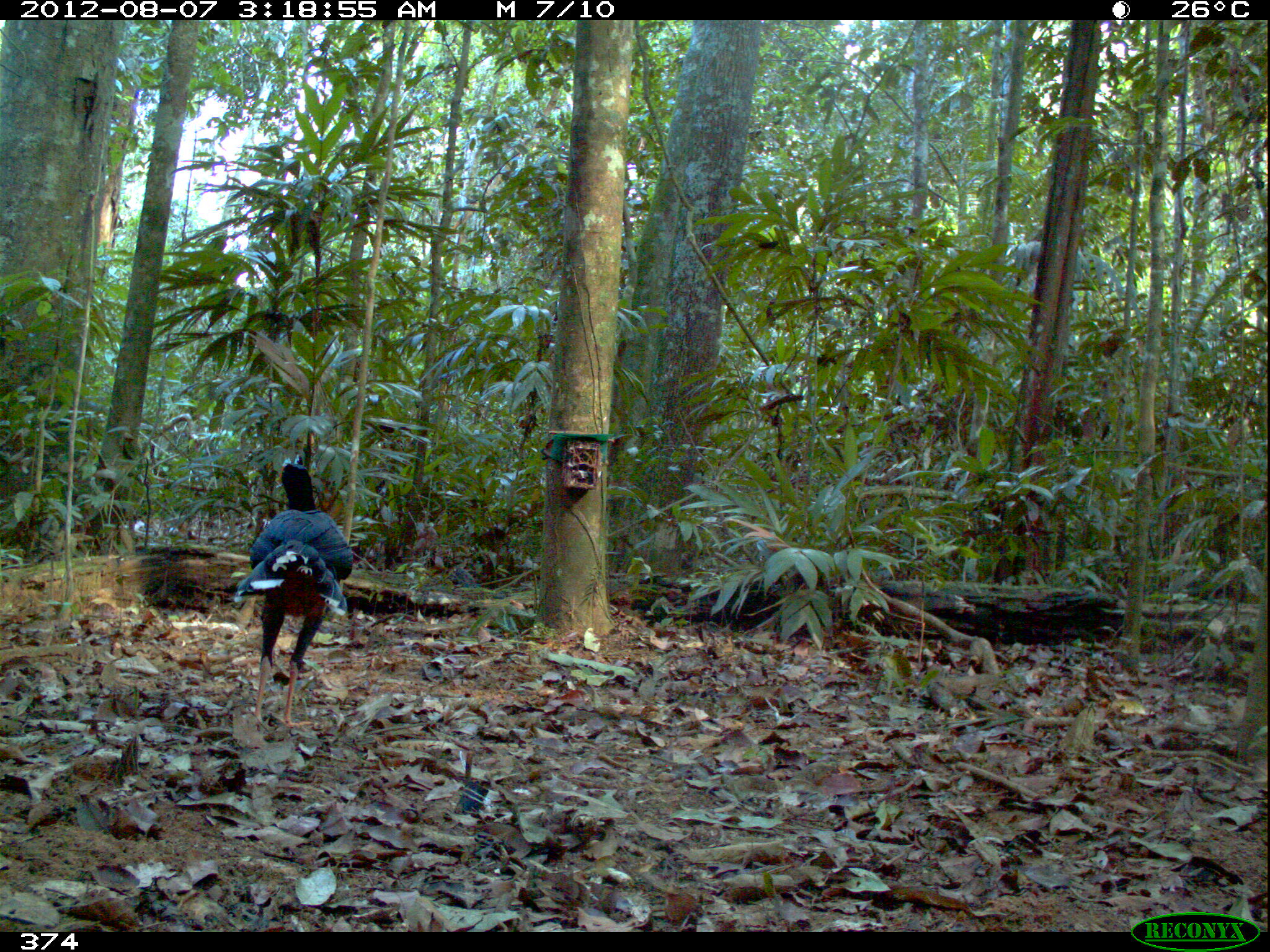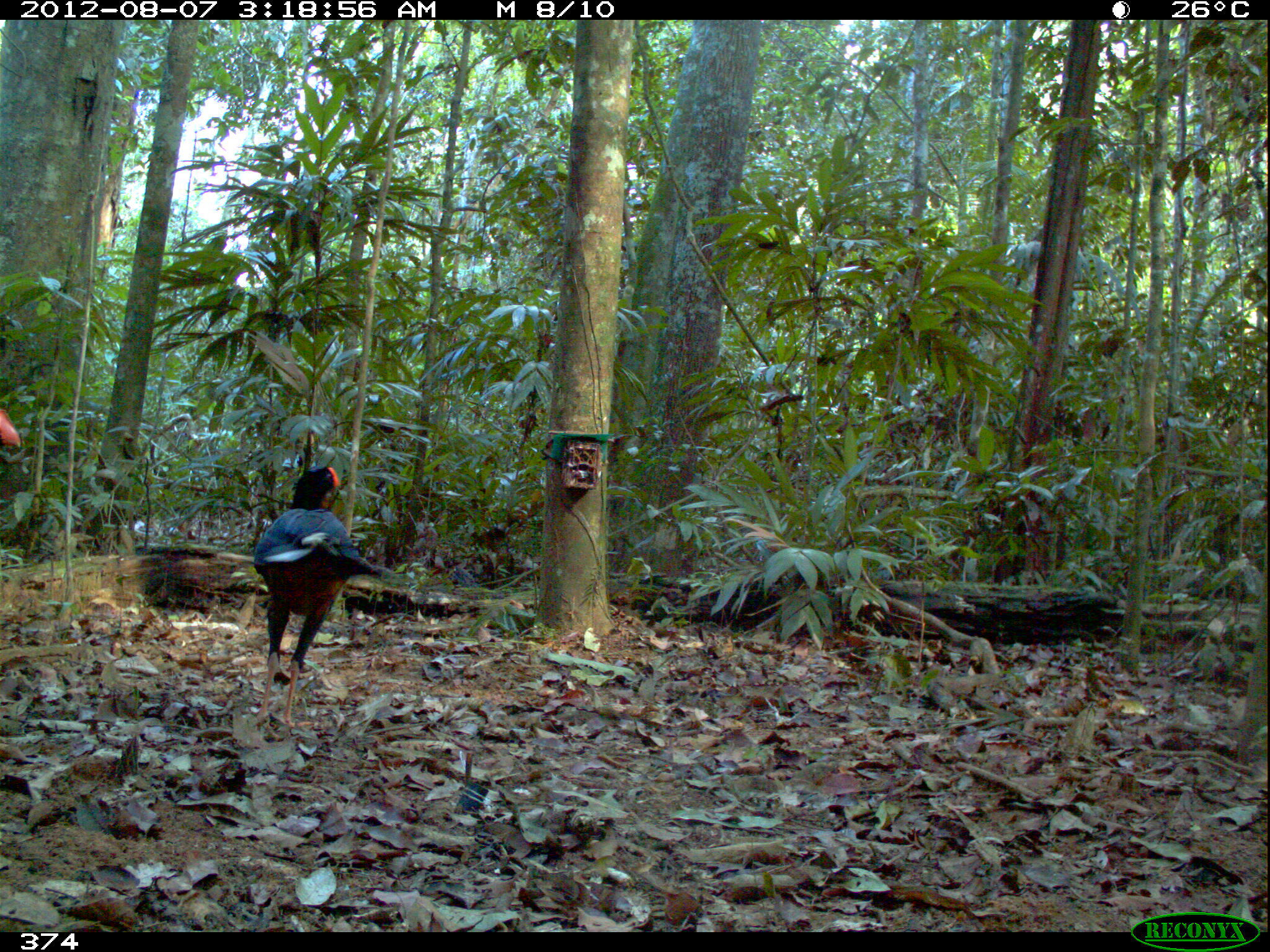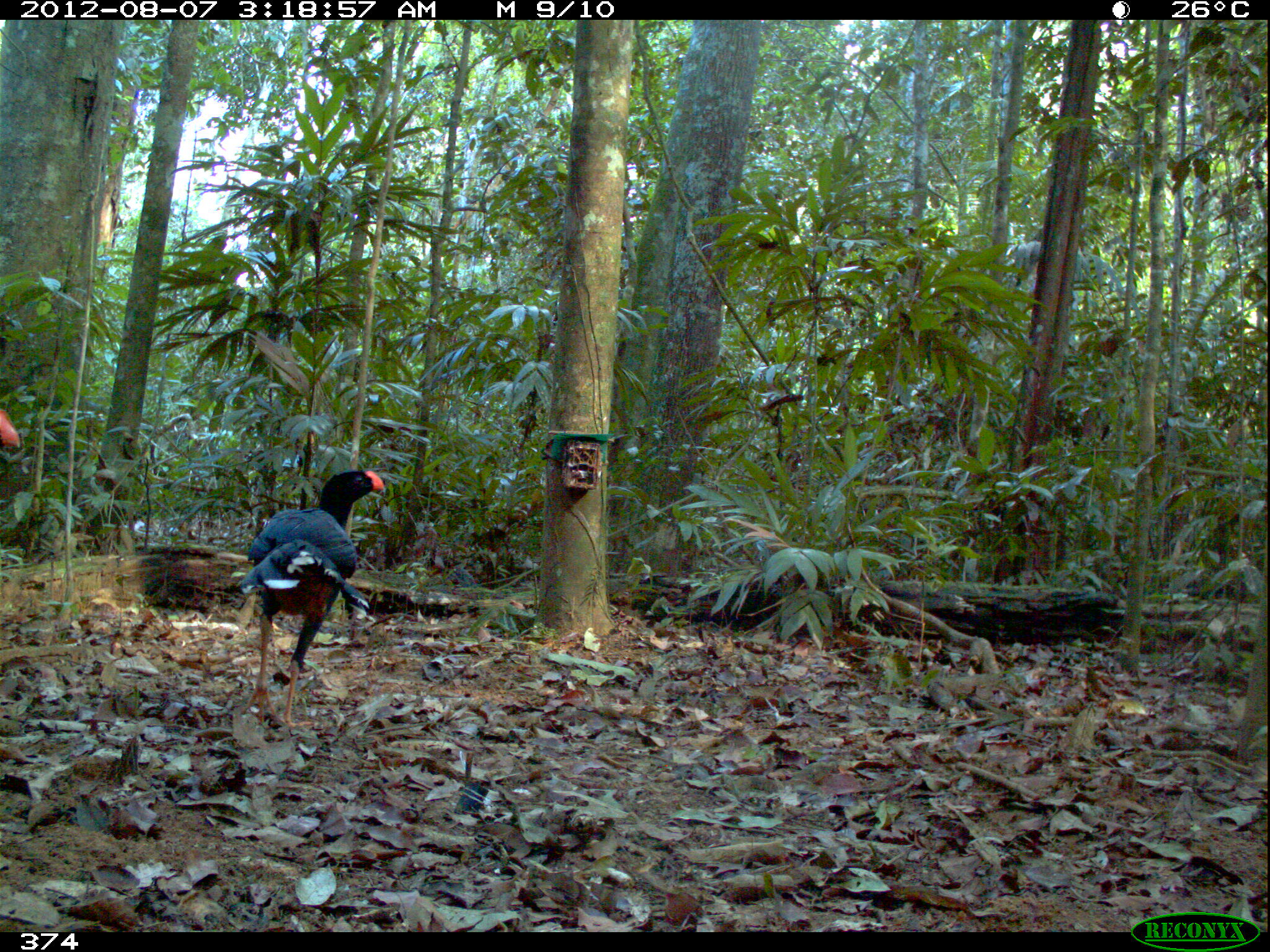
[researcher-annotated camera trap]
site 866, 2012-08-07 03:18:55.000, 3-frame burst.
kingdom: Animalia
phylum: Chordata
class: Aves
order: Galliformes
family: Cracidae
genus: Mitu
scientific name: Mitu tuberosum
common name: razor-billed curassow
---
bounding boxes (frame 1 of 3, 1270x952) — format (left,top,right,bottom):
mitu tuberosum: (230,454,355,730)